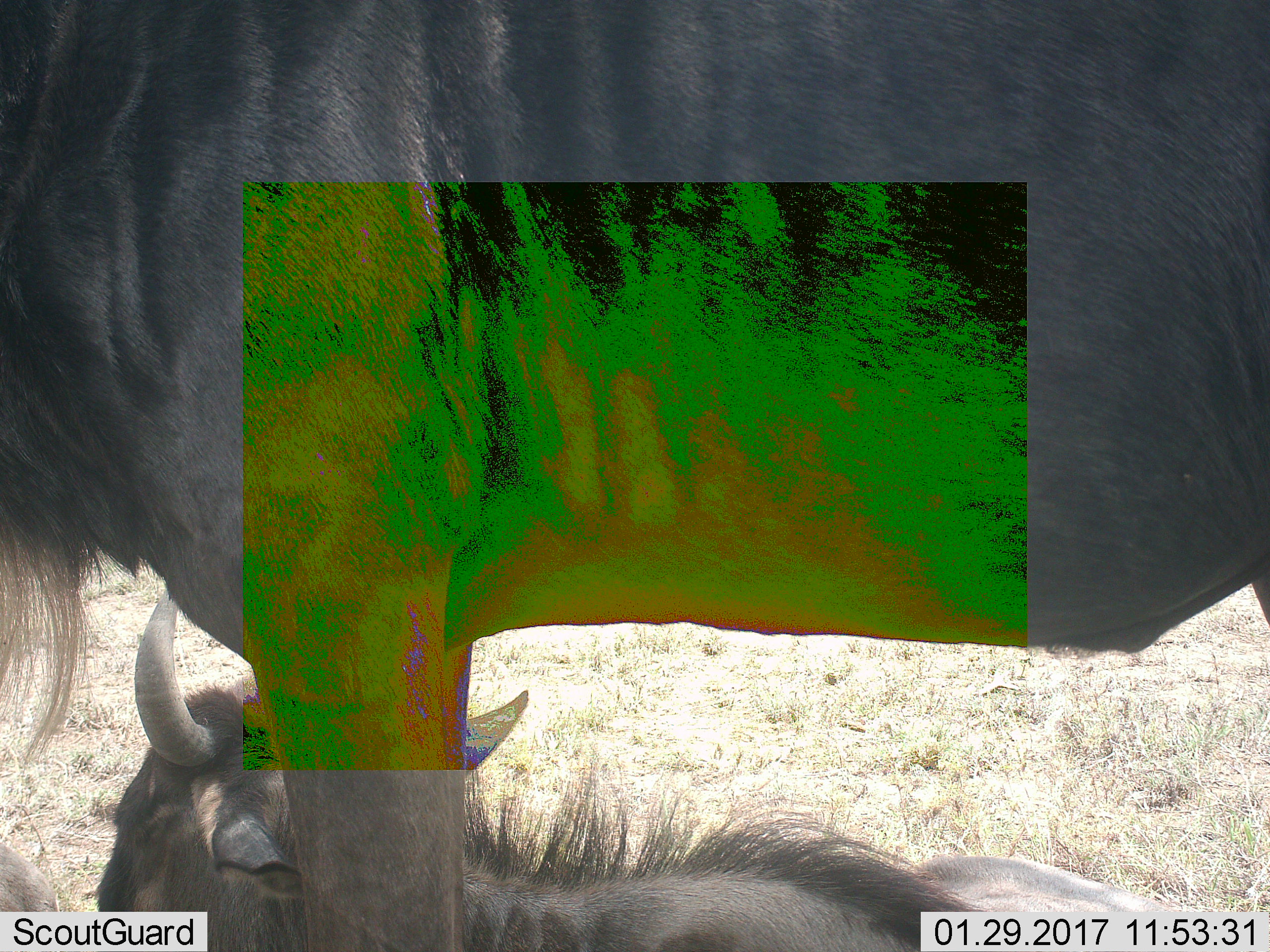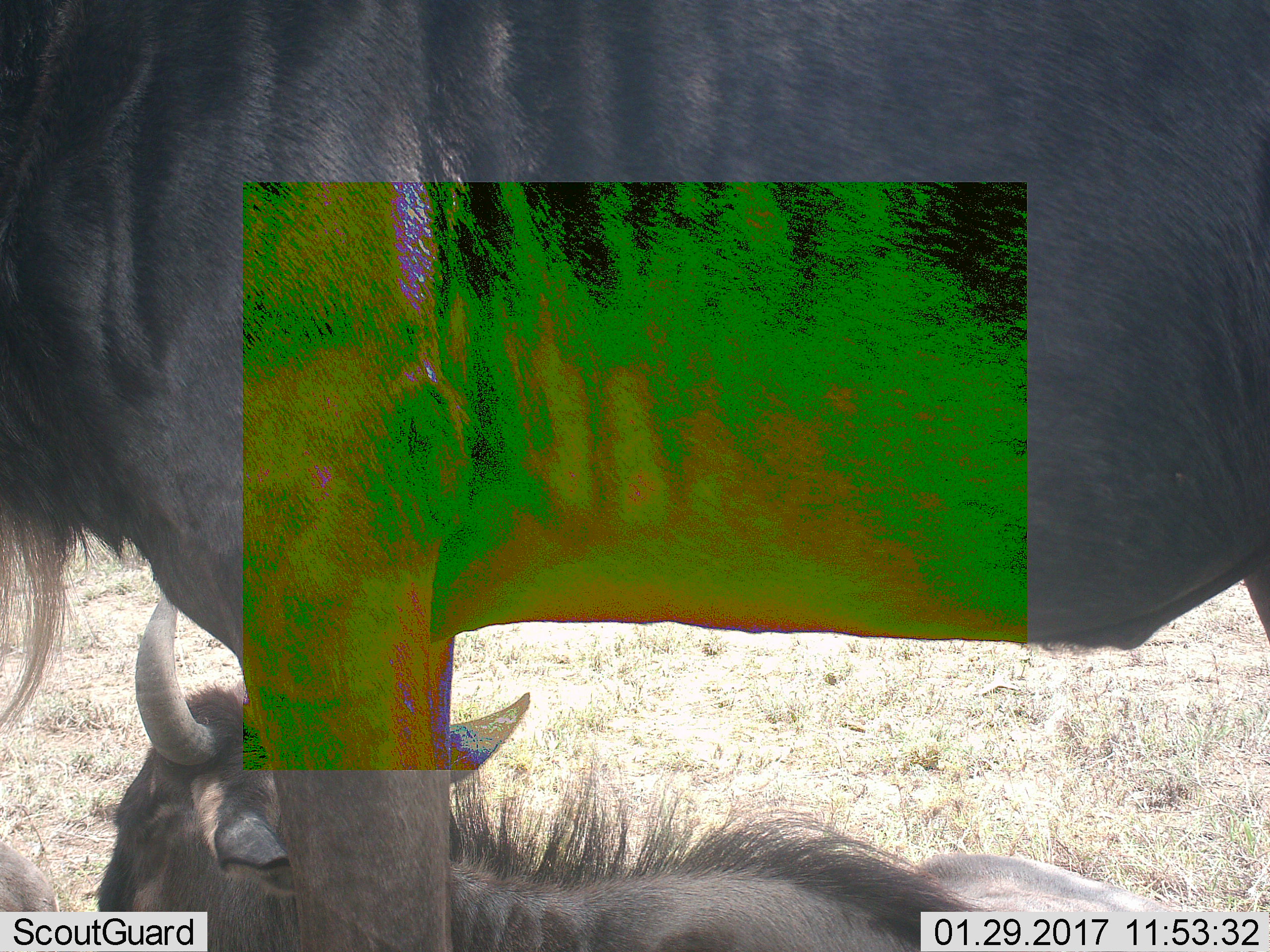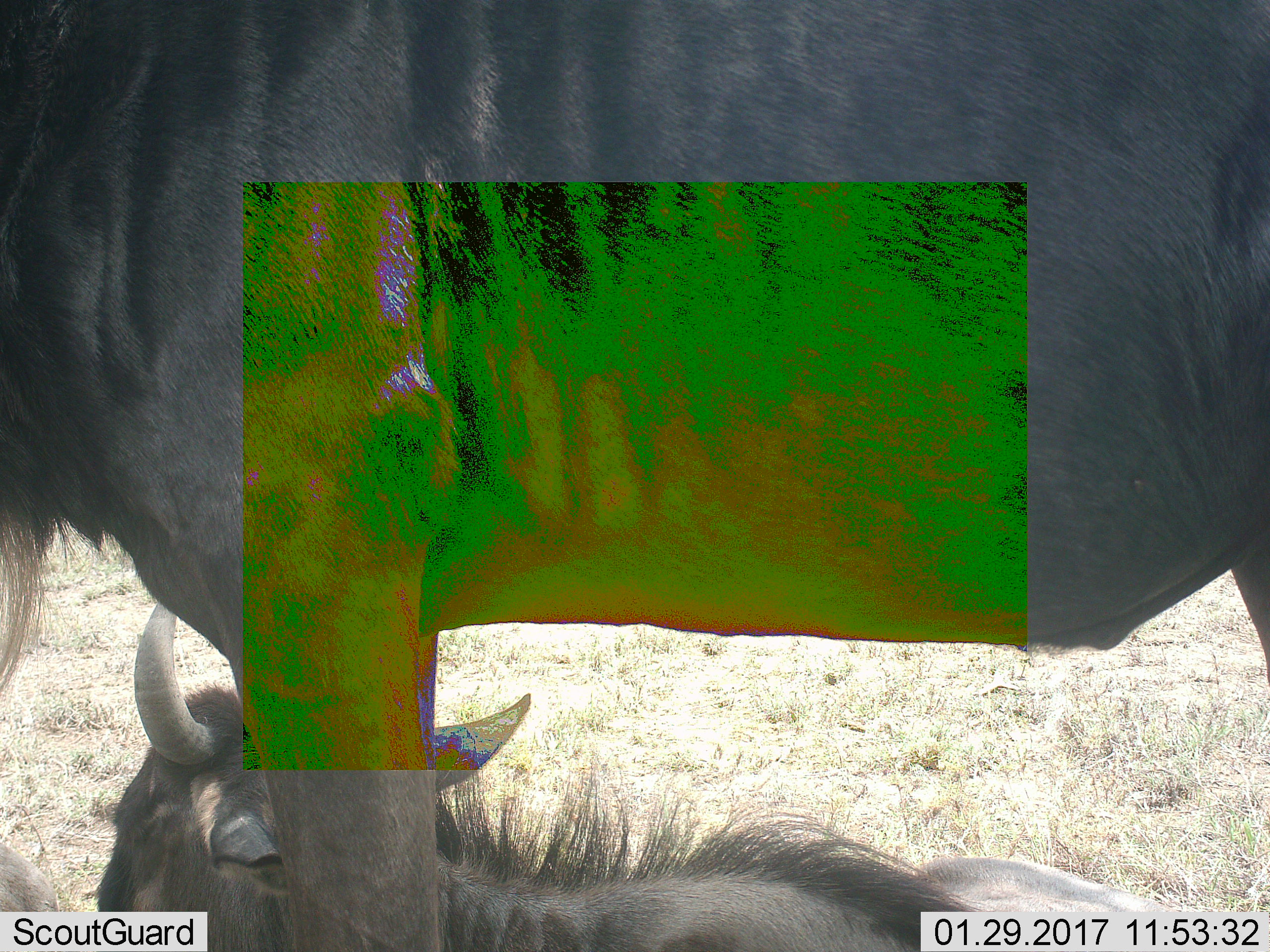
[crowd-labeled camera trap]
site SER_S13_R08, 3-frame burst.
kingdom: Animalia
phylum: Chordata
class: Mammalia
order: Artiodactyla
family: Bovidae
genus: Connochaetes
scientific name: Connochaetes taurinus taurinus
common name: blue wildebeest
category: wildebeestblue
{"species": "wildebeestblue (blue wildebeest) (Connochaetes taurinus taurinus)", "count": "3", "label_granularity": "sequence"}